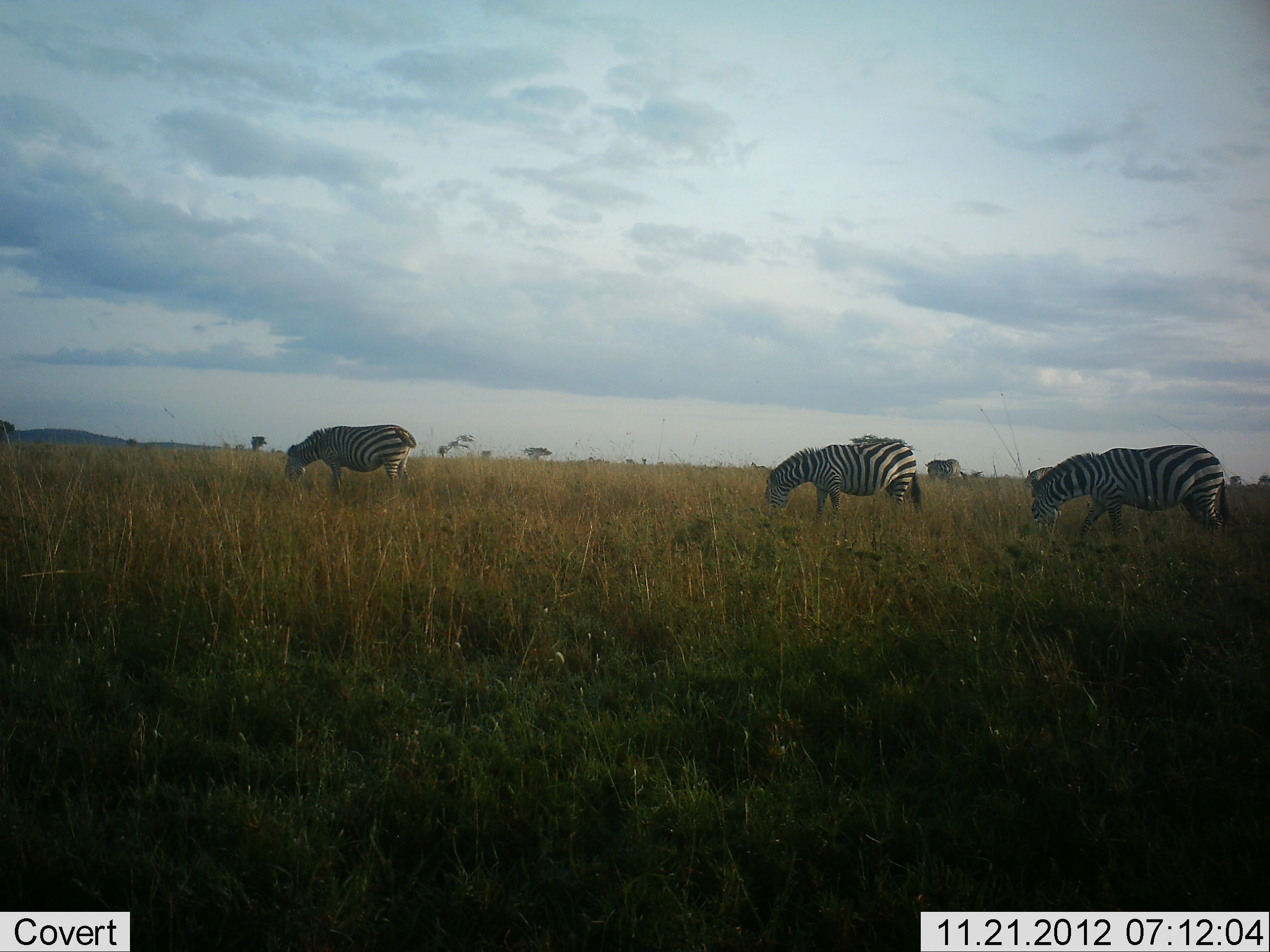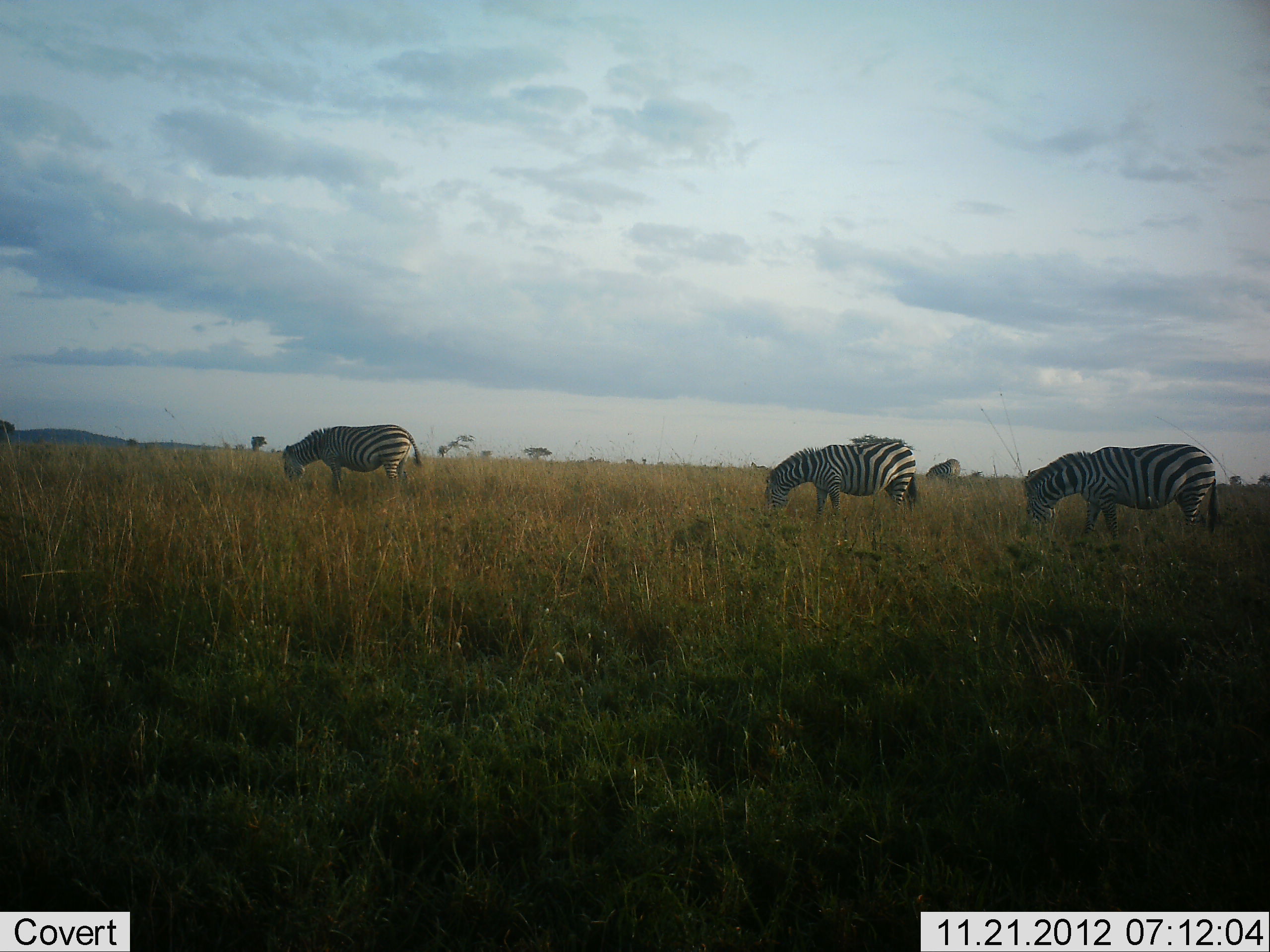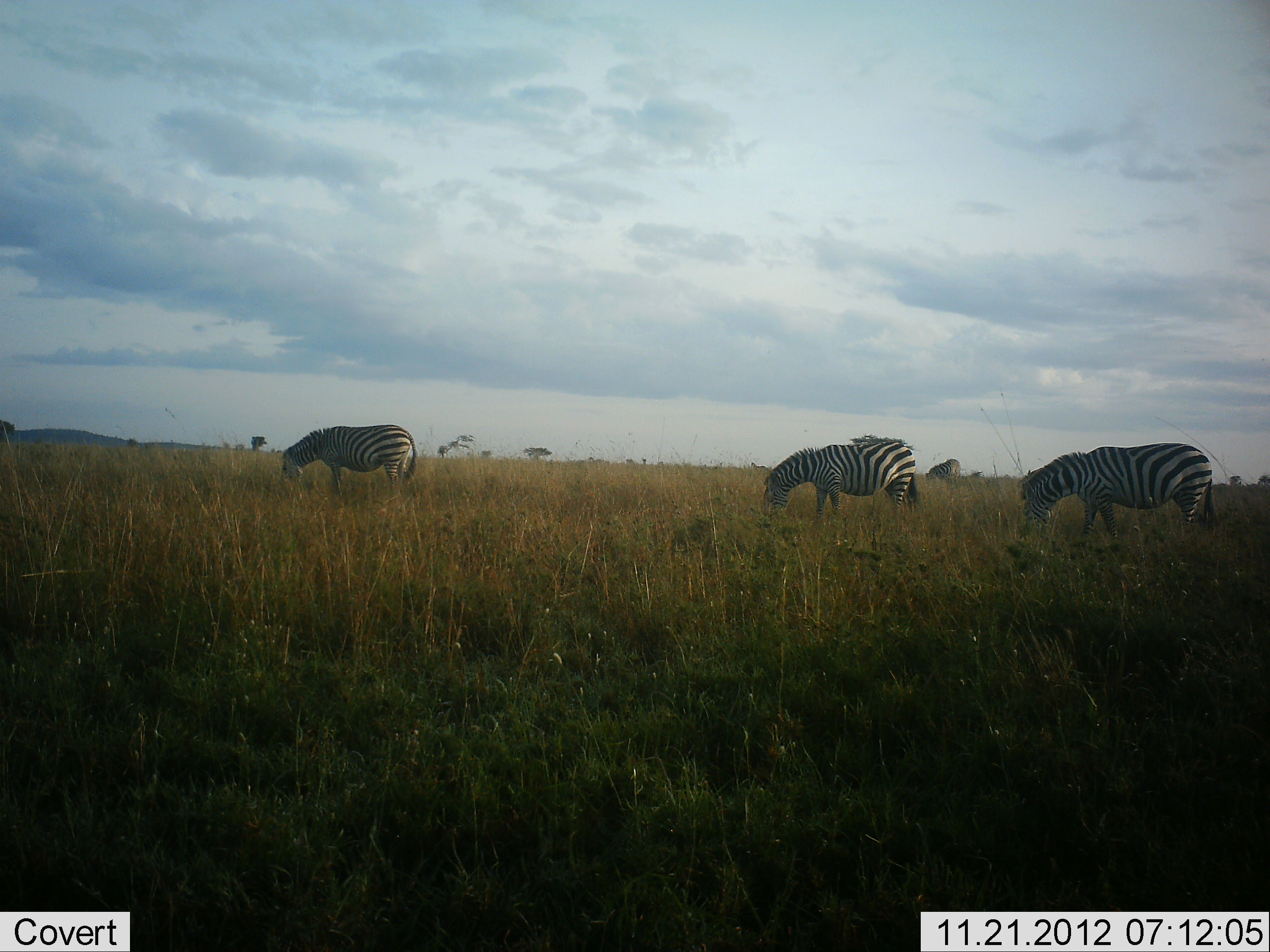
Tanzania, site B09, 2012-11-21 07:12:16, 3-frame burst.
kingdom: Animalia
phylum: Chordata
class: Mammalia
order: Perissodactyla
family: Equidae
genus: Equus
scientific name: Equus quagga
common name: plains zebra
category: zebra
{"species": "zebra (plains zebra) (Equus quagga)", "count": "4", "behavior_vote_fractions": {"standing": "45%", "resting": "0%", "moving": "9%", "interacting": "0%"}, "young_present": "0%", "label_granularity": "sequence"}